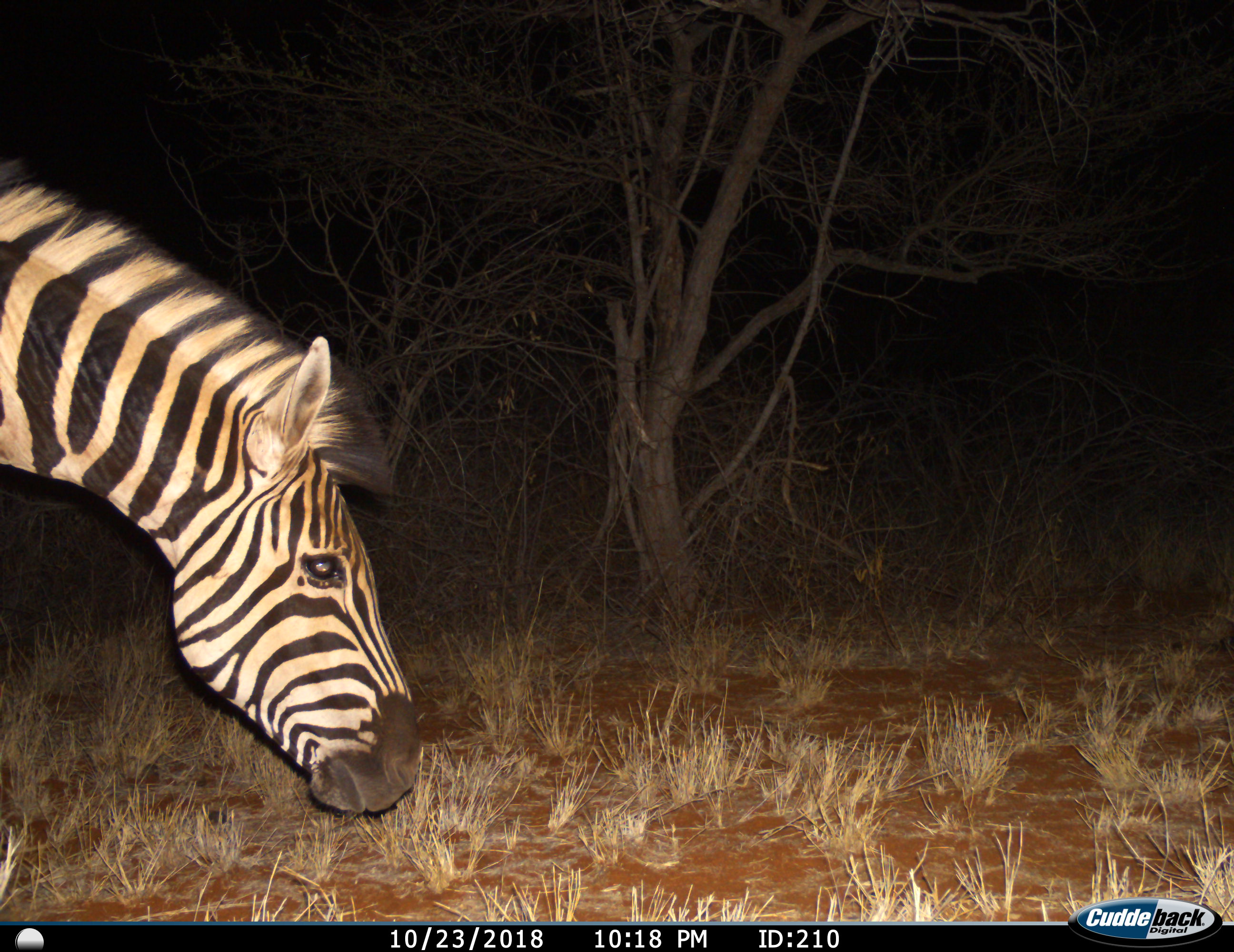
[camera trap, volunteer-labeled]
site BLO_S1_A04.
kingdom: Animalia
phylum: Chordata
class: Mammalia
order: Perissodactyla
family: Equidae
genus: Equus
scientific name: Equus quagga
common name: plains zebra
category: zebraplains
Zebraplains (plains zebra) (Equus quagga), count 1. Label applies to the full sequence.